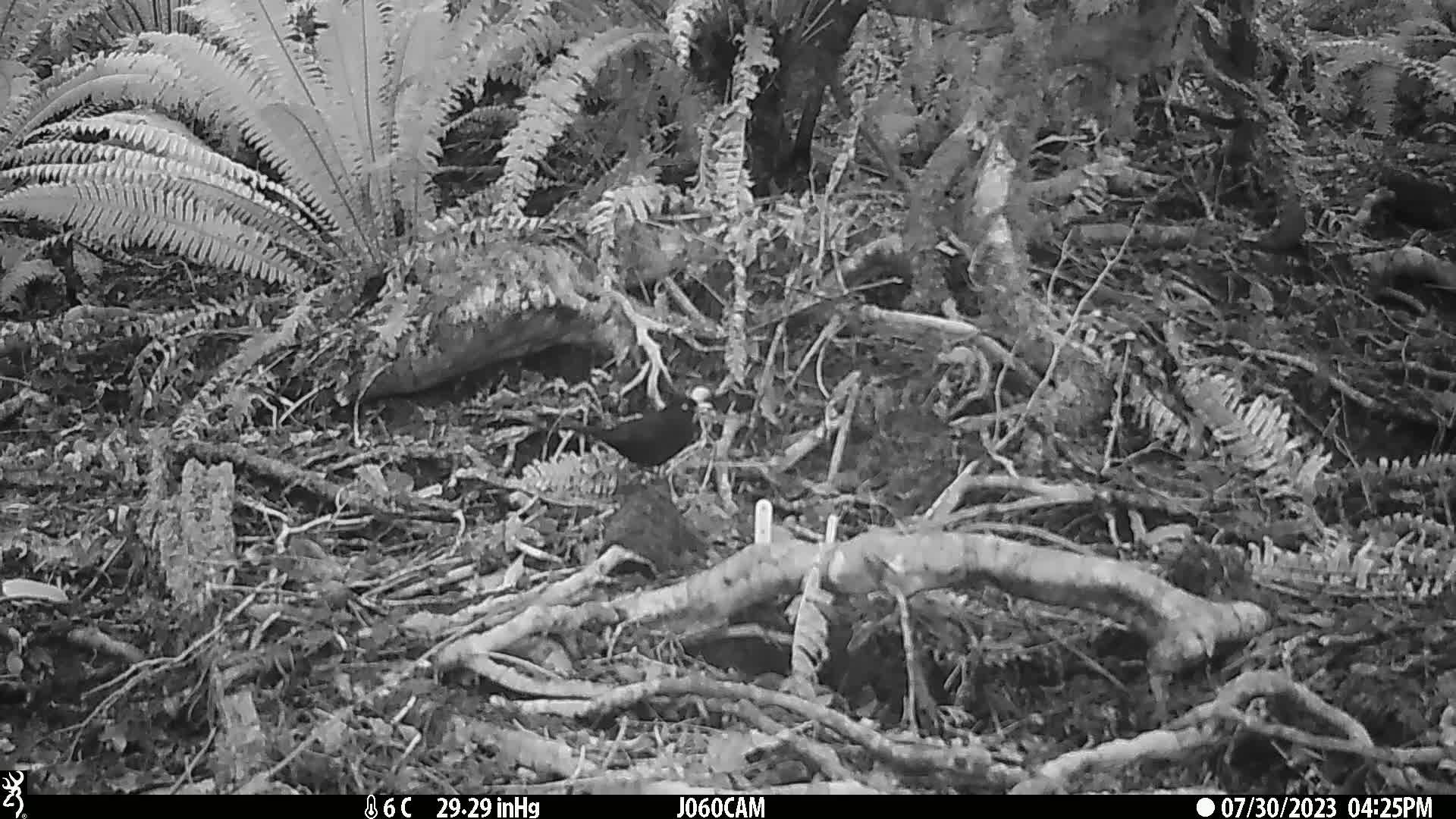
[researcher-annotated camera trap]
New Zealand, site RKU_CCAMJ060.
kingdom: Animalia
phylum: Chordata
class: Aves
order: Passeriformes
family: Turdidae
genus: Turdus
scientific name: Turdus merula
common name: eurasian blackbird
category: blackbird